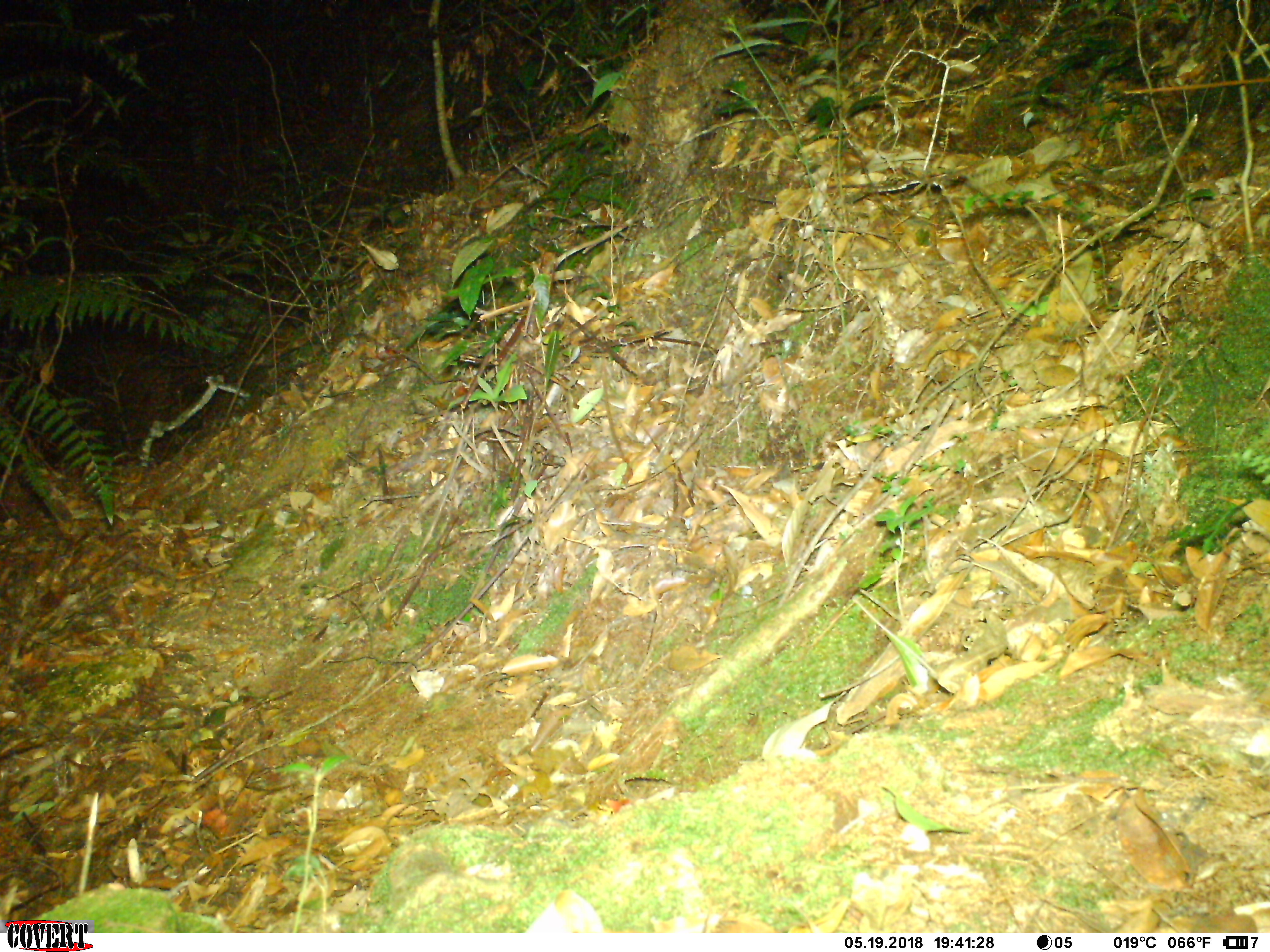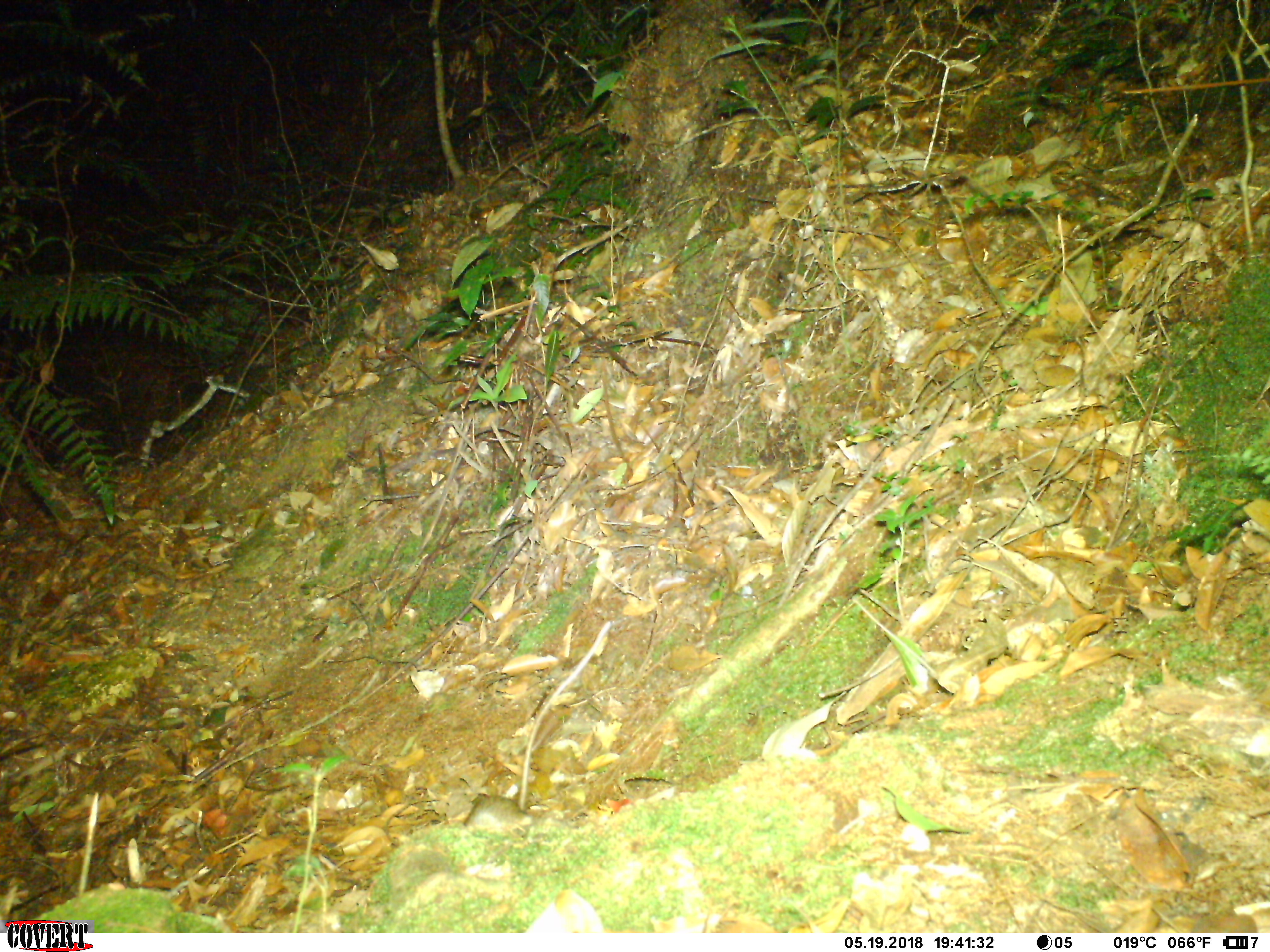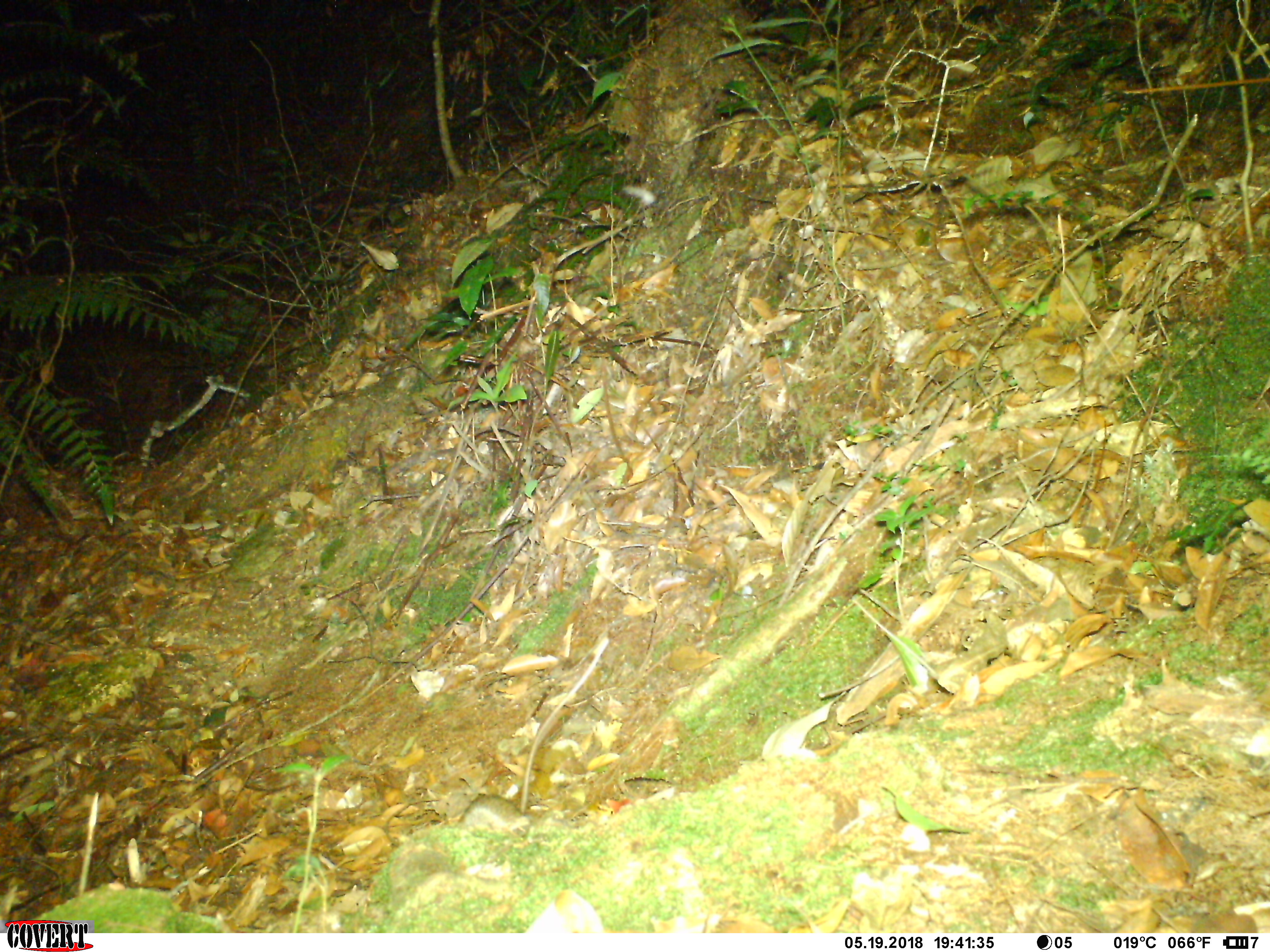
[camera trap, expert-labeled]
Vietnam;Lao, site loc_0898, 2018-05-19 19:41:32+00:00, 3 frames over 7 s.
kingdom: Animalia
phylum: Chordata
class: Mammalia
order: Rodentia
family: Muridae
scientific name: Muridae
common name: old-world mice and rats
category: unidentified murid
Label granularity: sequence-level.